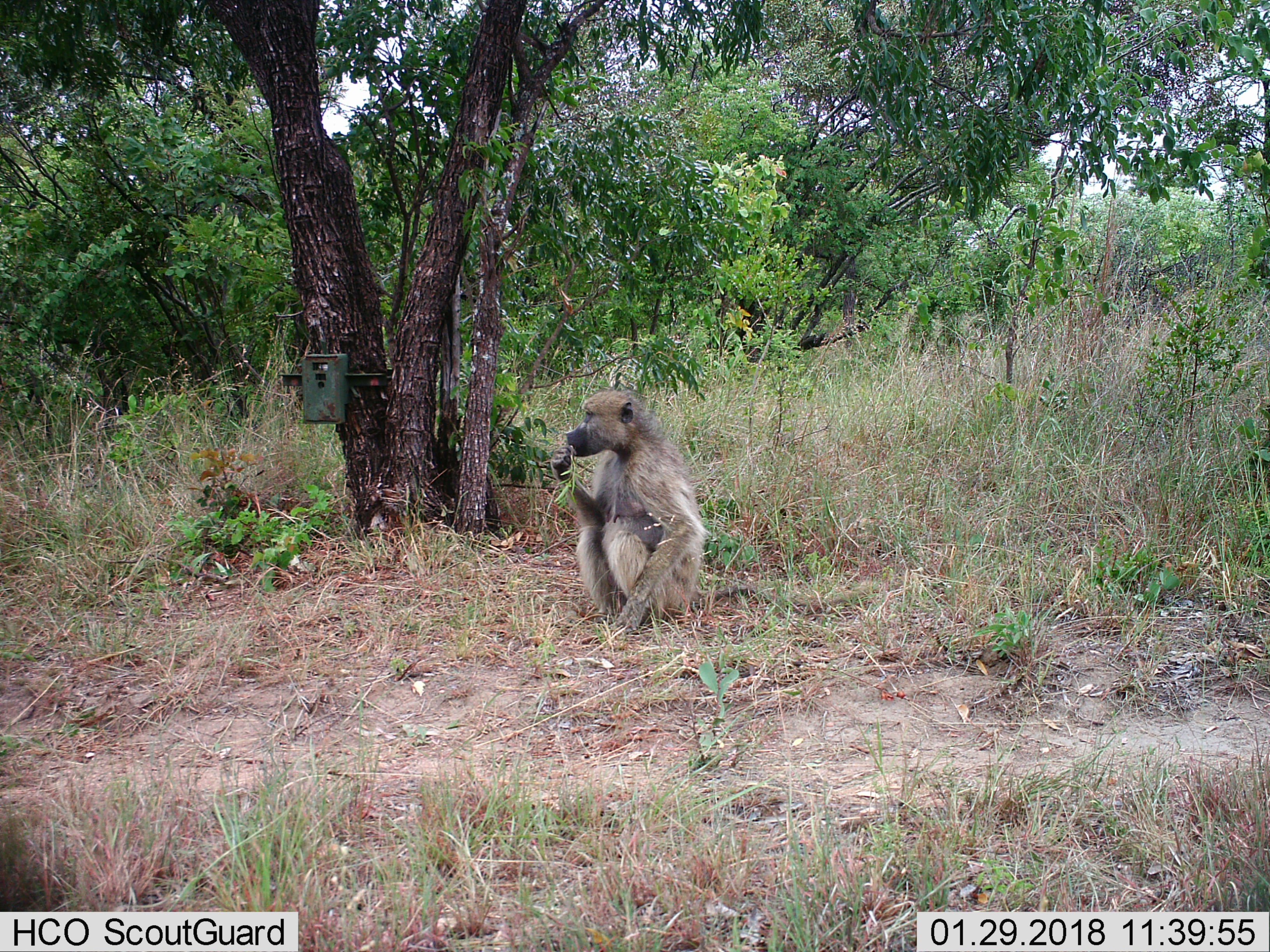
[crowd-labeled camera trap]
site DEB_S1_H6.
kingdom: Animalia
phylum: Chordata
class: Mammalia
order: Primates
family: Cercopithecidae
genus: Papio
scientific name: Papio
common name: baboon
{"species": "baboon (Papio)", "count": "1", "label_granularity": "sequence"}